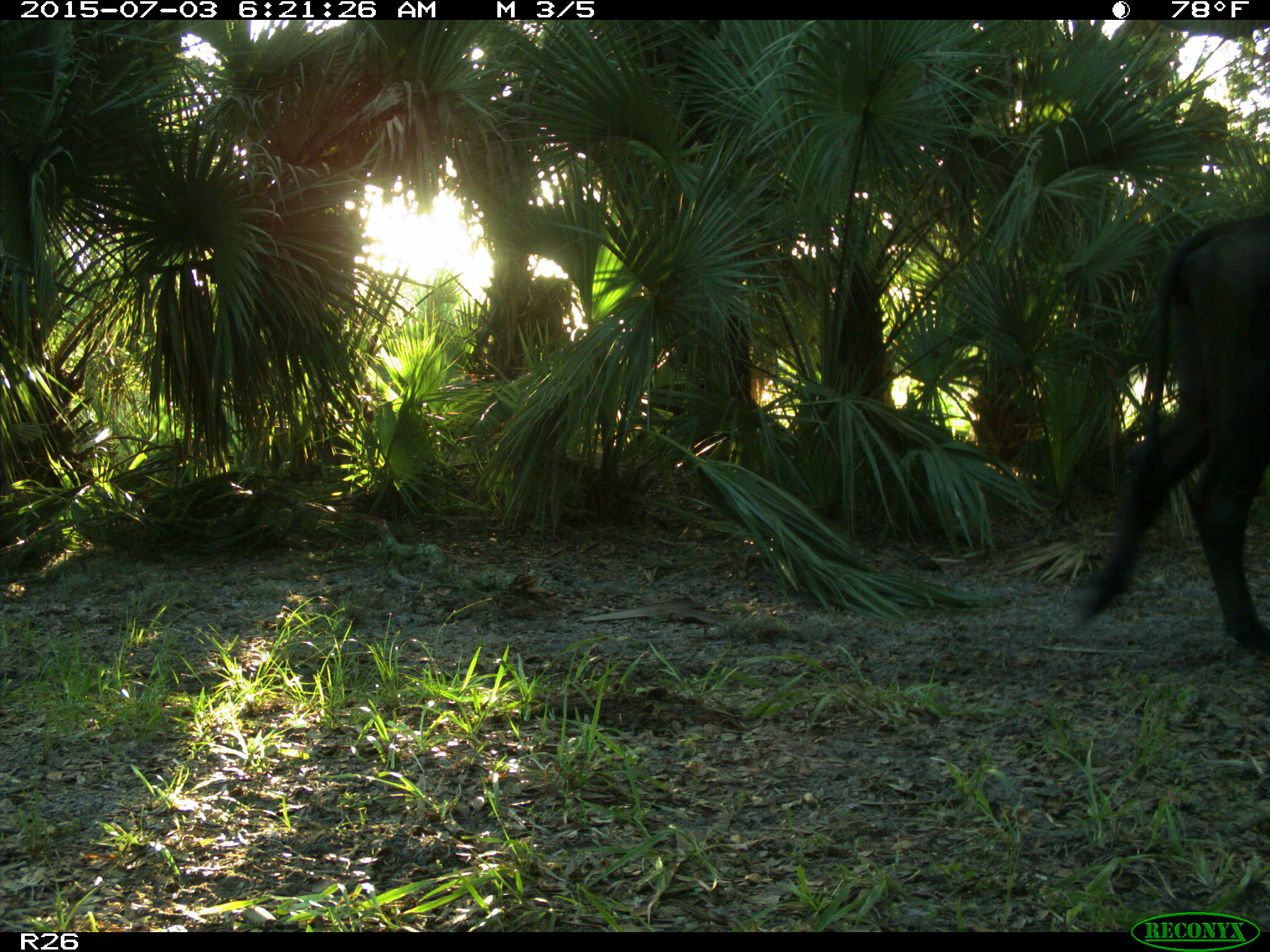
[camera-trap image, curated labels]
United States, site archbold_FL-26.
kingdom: Animalia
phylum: Chordata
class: Mammalia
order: Artiodactyla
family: Bovidae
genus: Bos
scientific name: Bos taurus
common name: domestic cow